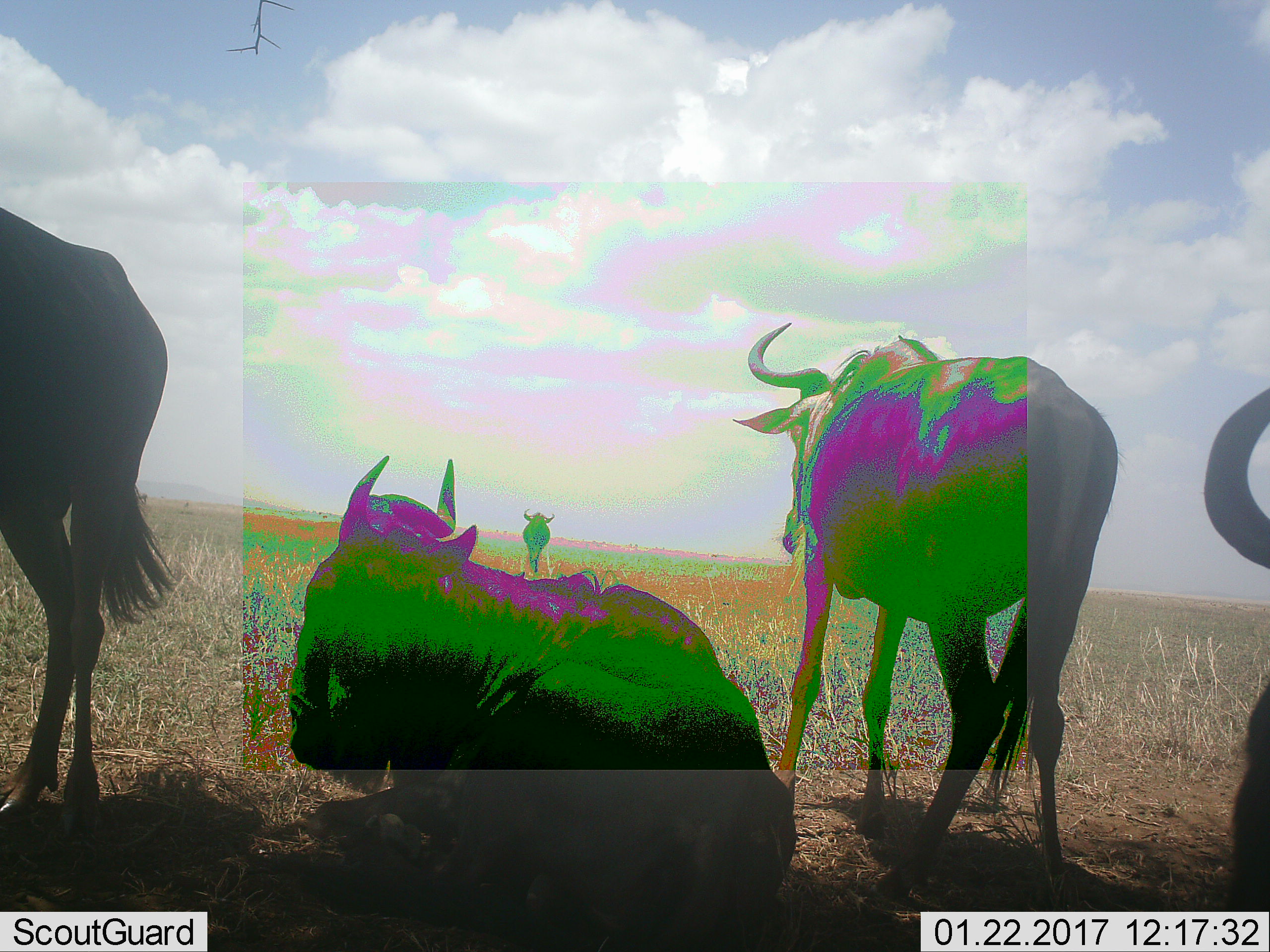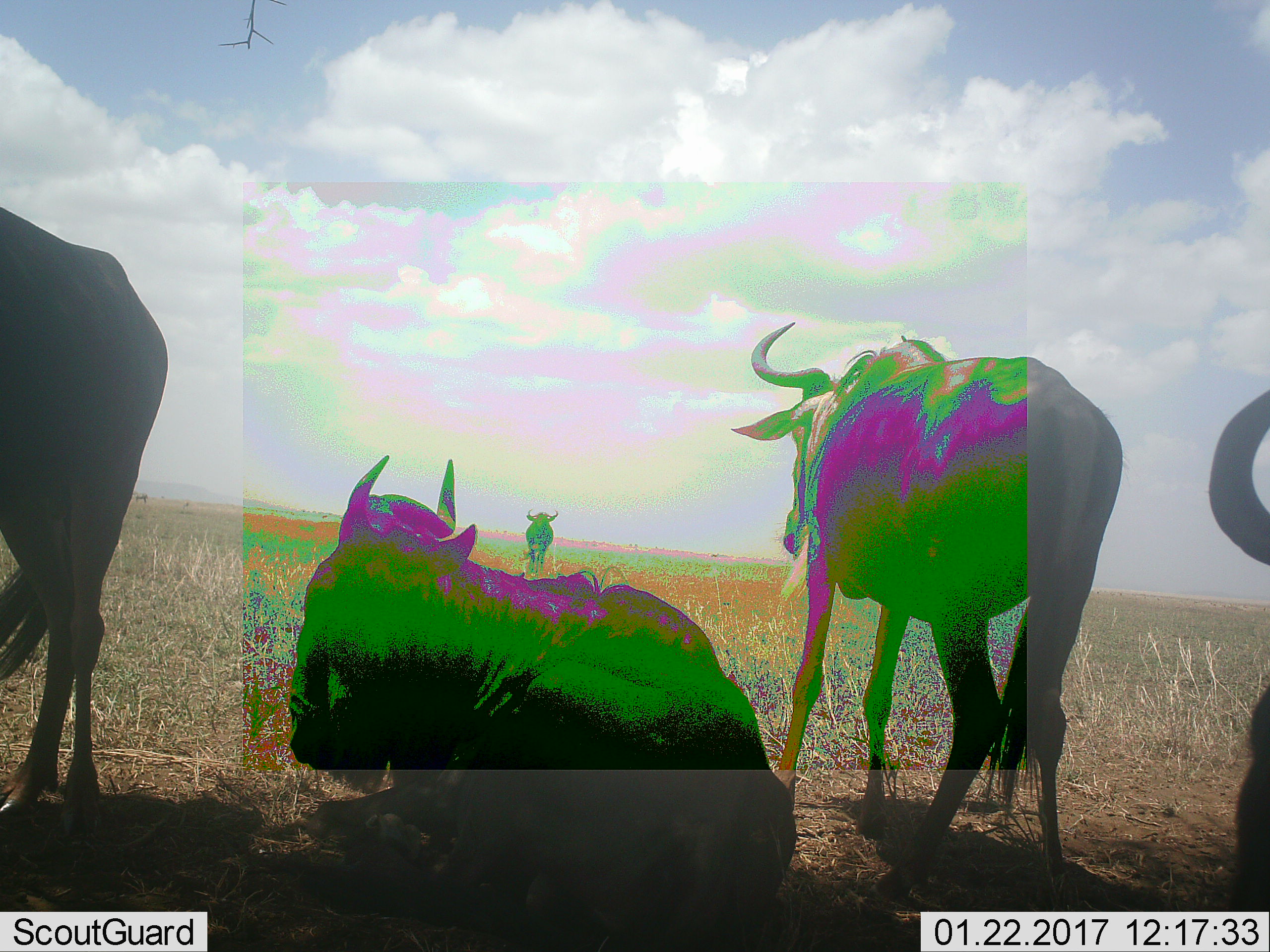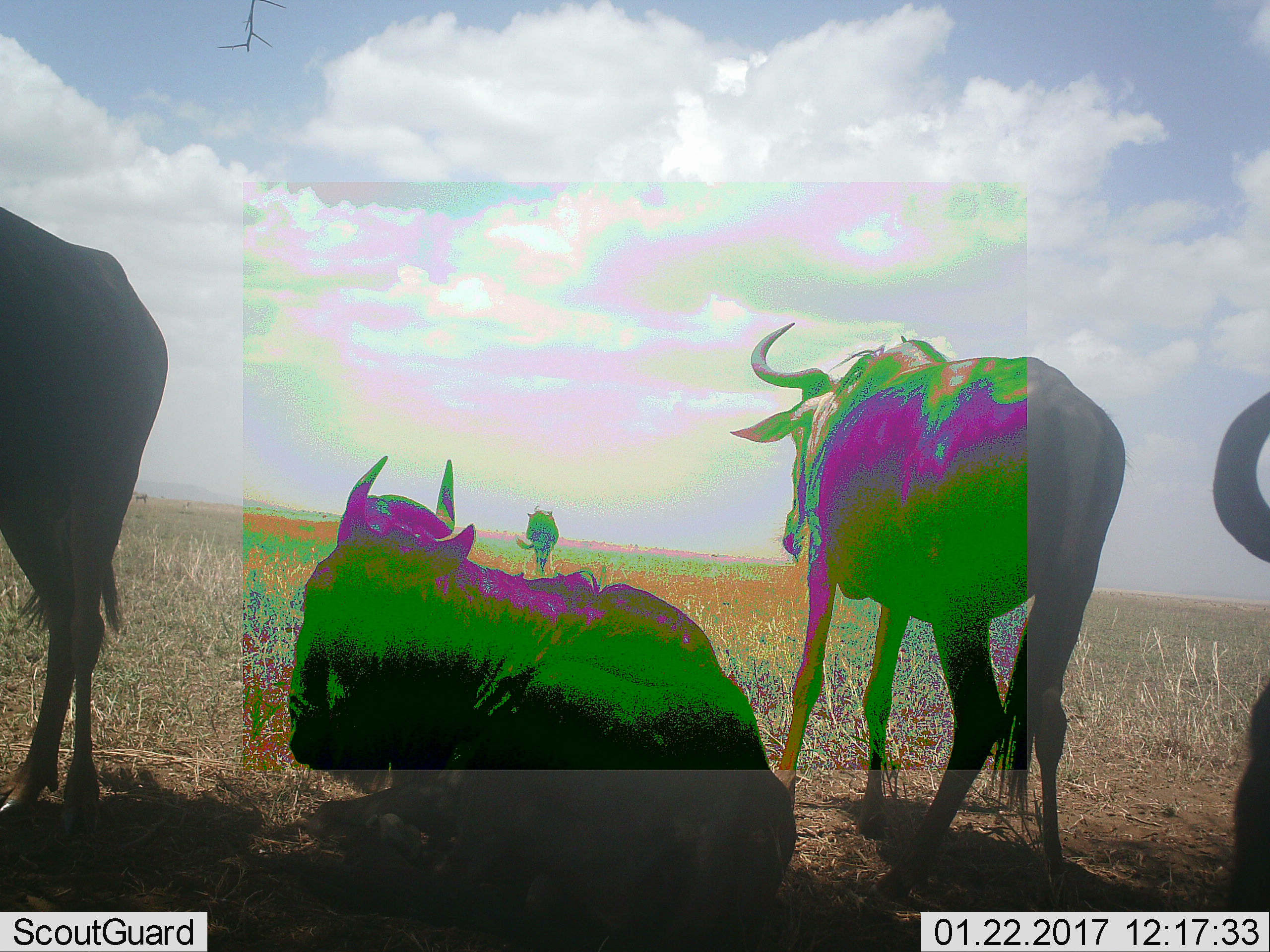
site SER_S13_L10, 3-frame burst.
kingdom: Animalia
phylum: Chordata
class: Mammalia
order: Artiodactyla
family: Bovidae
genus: Connochaetes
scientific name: Connochaetes taurinus taurinus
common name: blue wildebeest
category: wildebeestblue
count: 5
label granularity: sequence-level